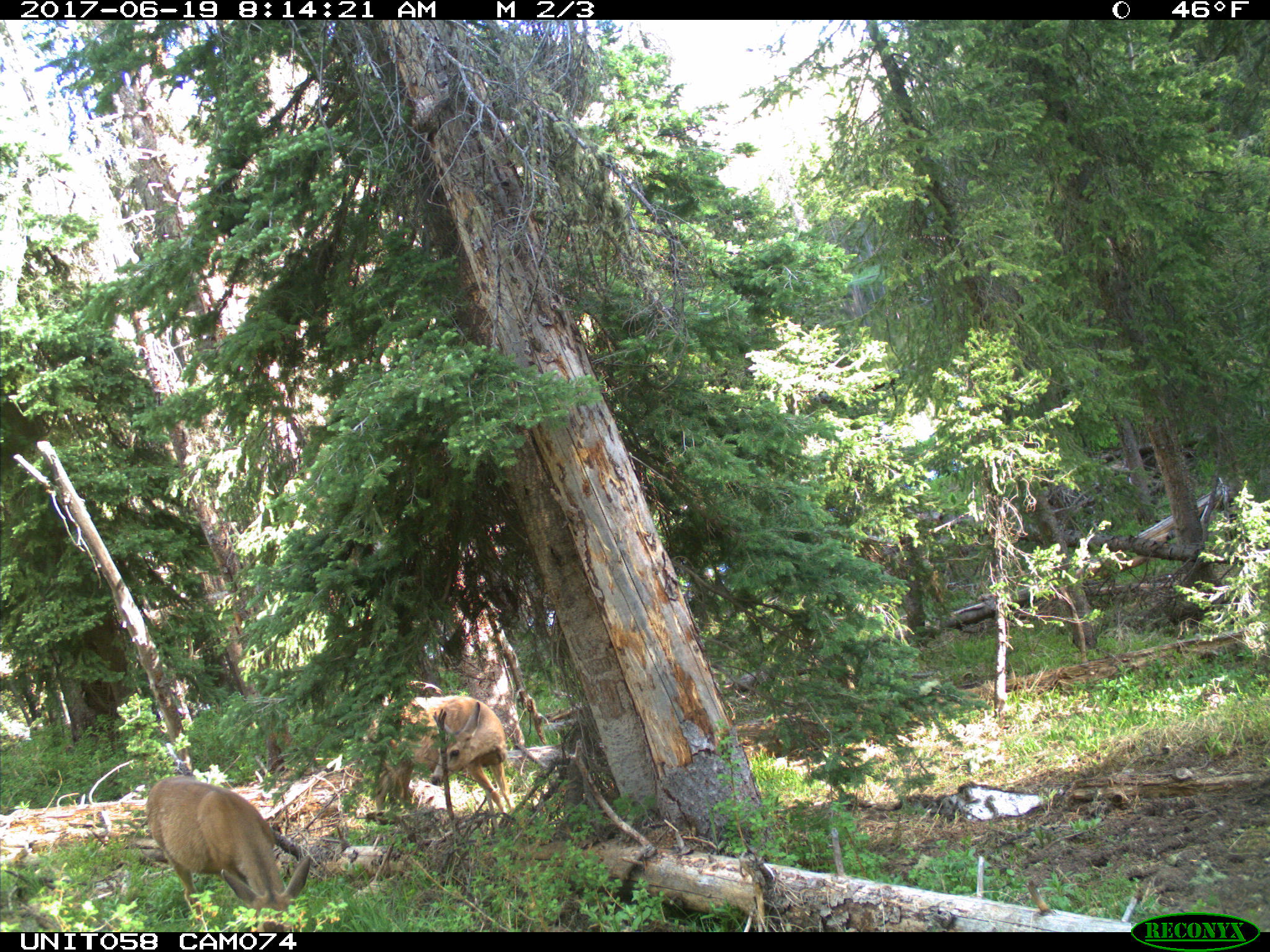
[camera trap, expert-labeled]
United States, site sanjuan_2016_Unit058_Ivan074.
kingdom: Animalia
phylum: Chordata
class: Mammalia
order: Artiodactyla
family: Cervidae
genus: Odocoileus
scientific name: Odocoileus hemionus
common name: mule deer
Odocoileus hemionus (mule deer).